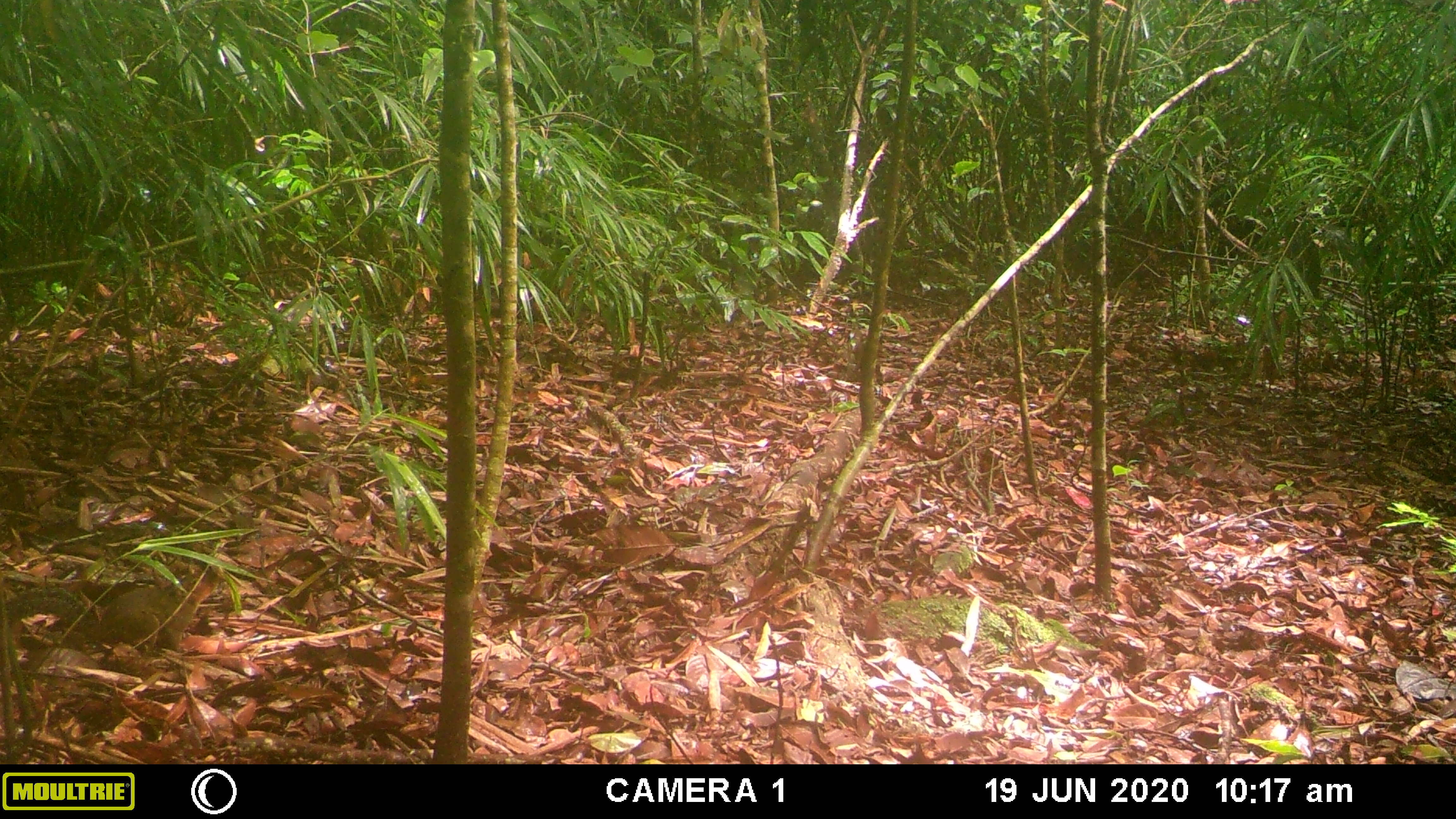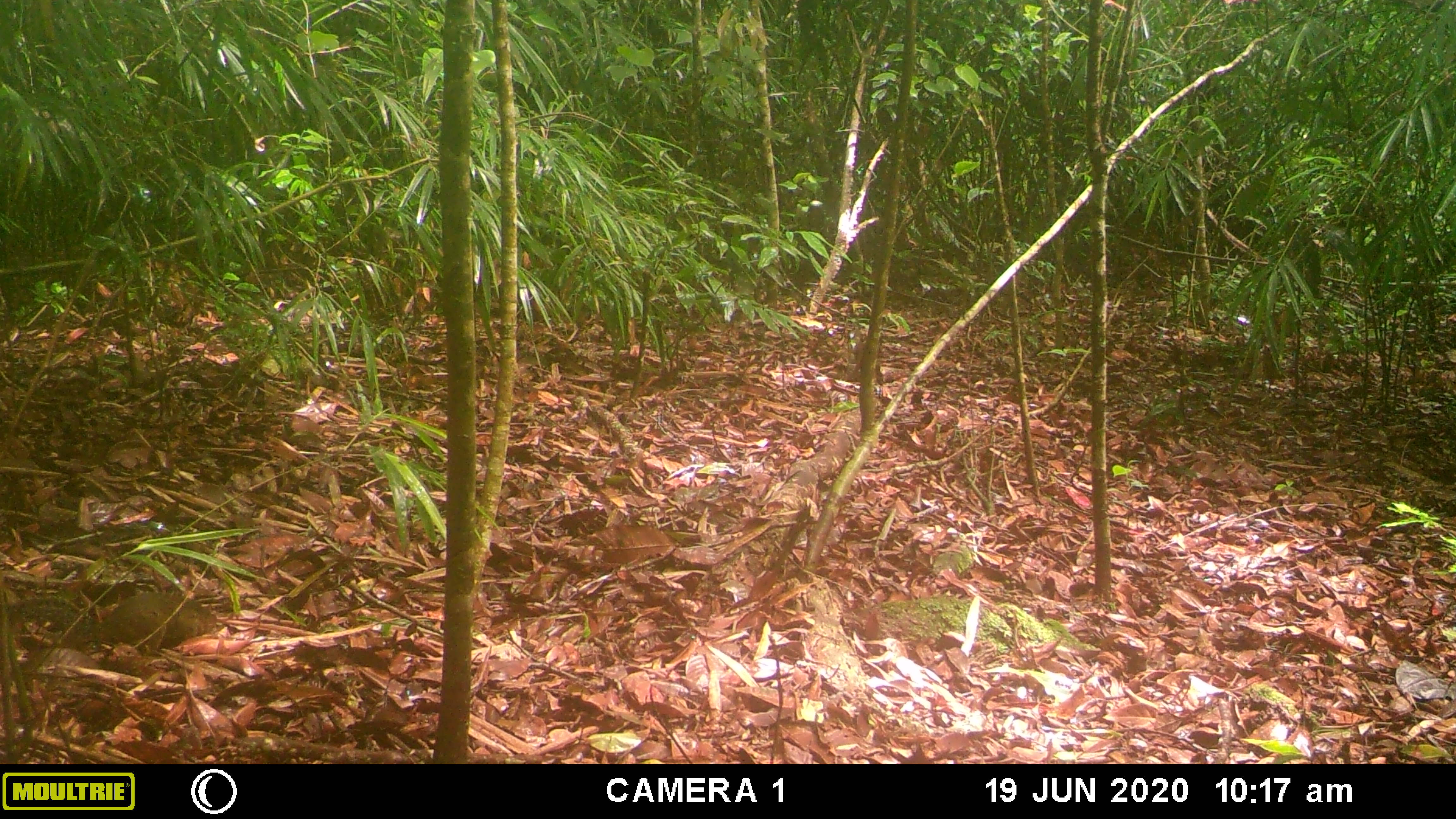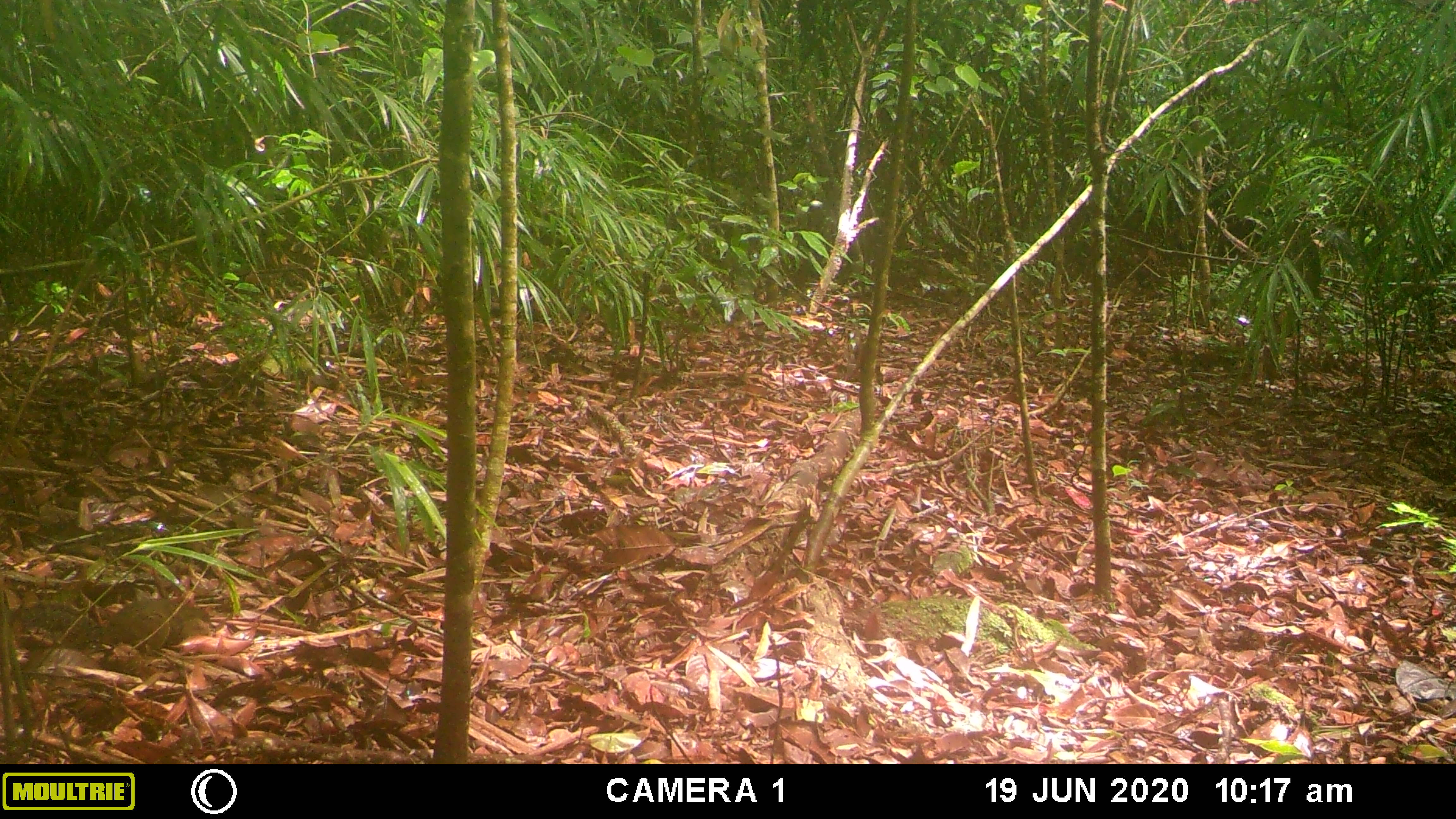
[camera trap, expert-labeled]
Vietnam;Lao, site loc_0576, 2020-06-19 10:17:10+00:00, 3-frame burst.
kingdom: Animalia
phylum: Chordata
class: Mammalia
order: Rodentia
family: Sciuridae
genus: Dremomys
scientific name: Dremomys rufigenis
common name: red-cheeked squirrel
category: red cheeked squirrel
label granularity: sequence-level